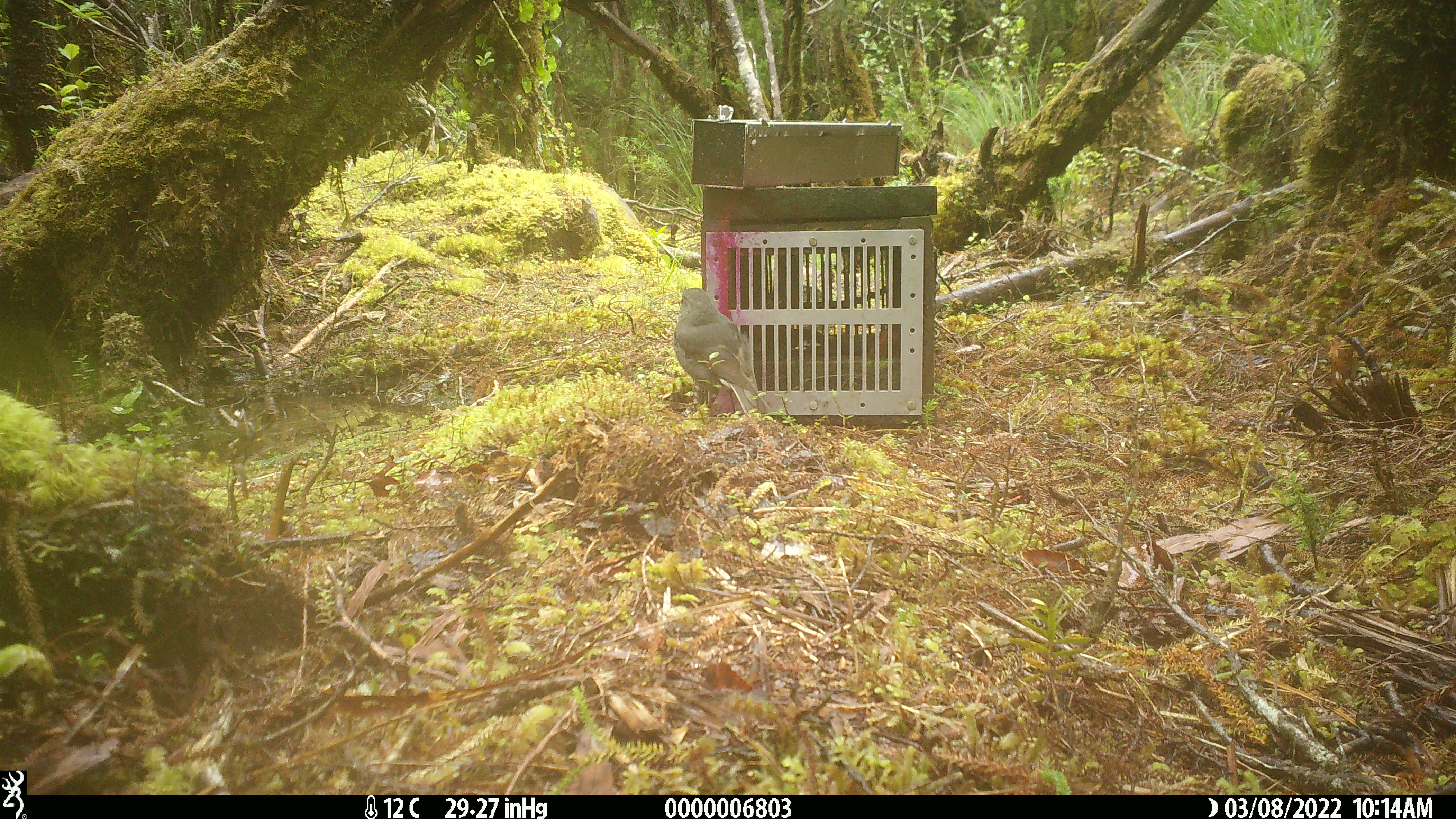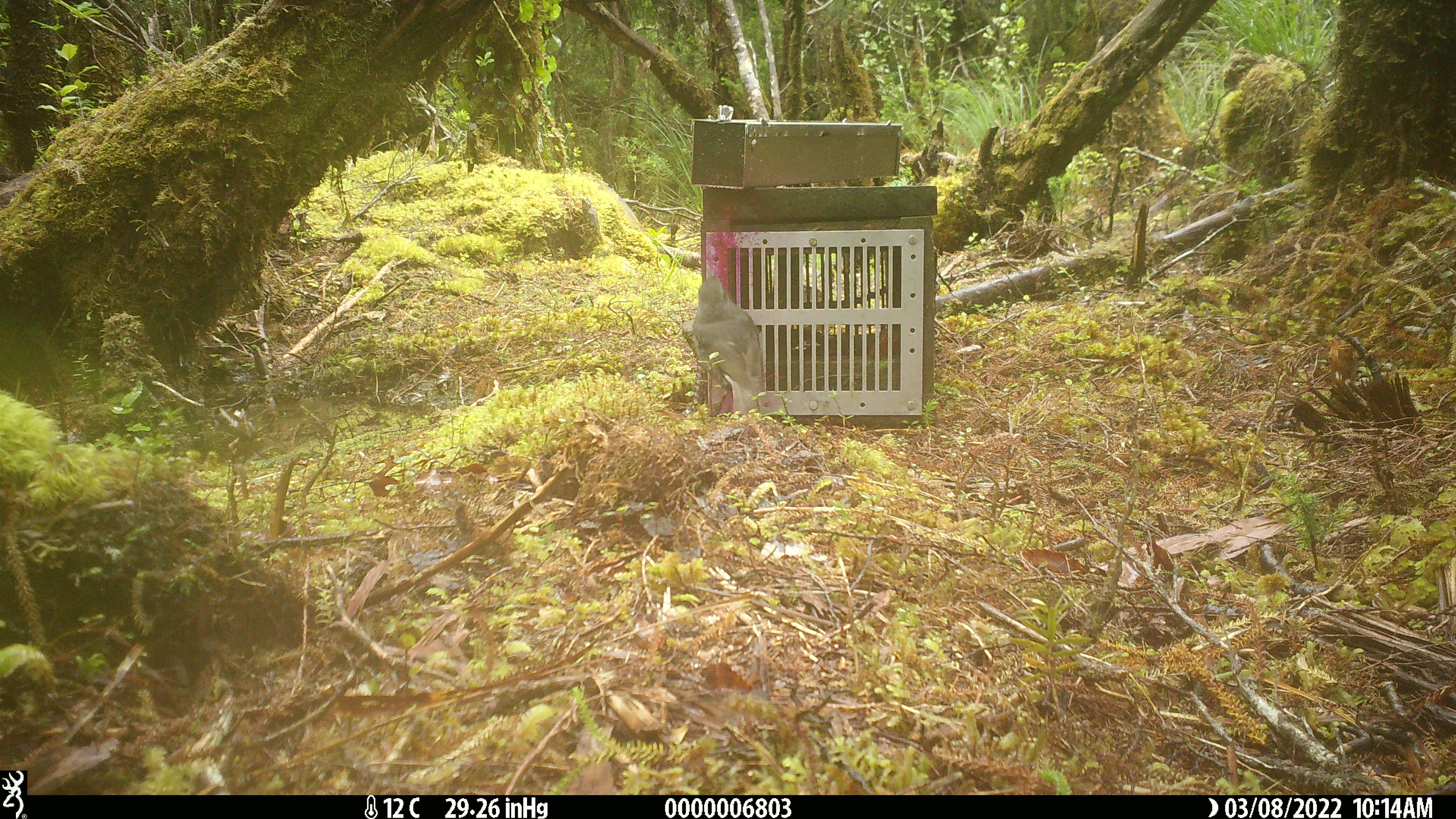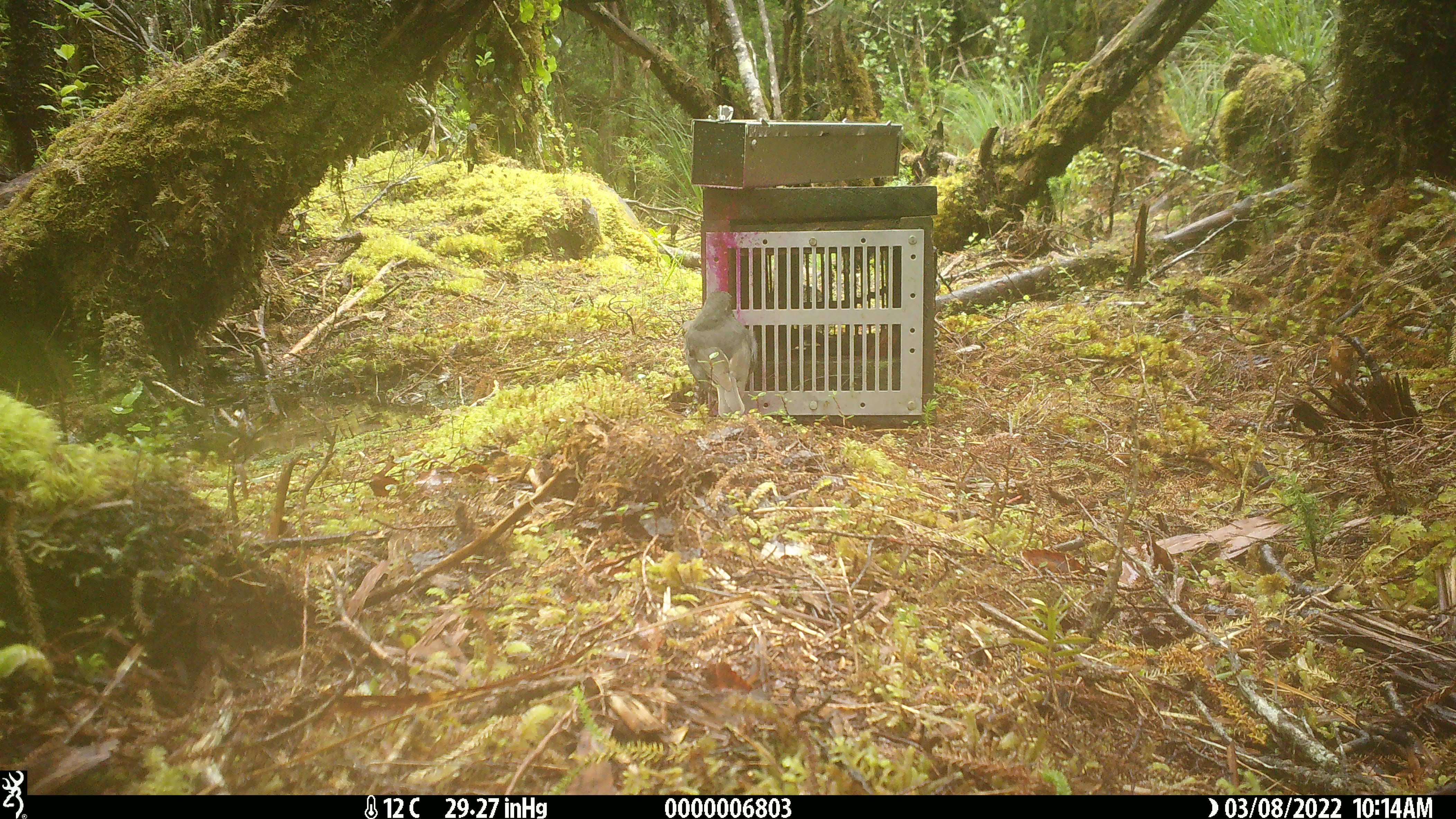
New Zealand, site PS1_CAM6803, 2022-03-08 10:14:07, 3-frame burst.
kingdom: Animalia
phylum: Chordata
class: Aves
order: Passeriformes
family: Petroicidae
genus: Petroica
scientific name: Petroica australis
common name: new zealand robin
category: robin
Robin (new zealand robin) (Petroica australis).